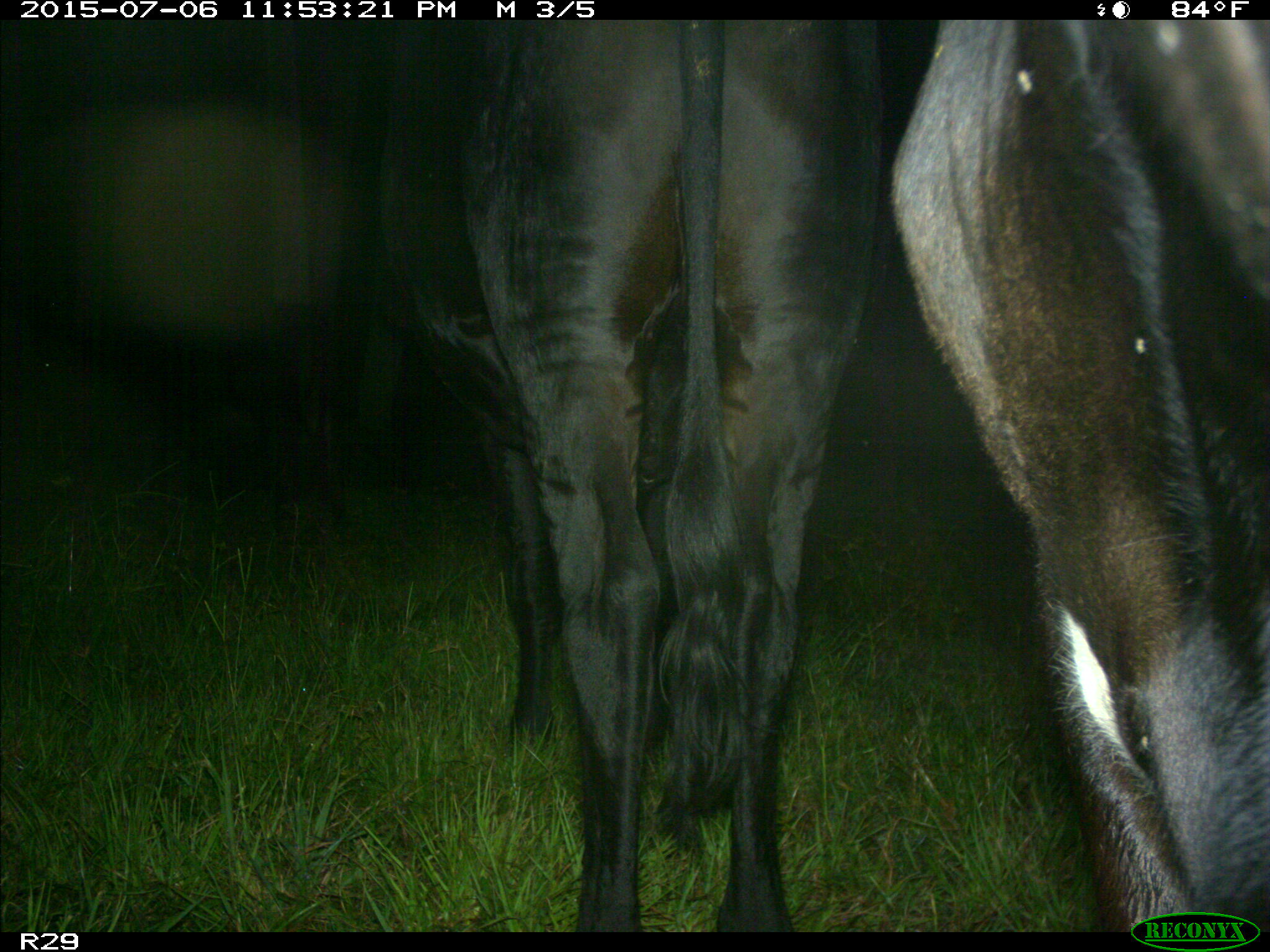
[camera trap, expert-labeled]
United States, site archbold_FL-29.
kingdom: Animalia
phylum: Chordata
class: Mammalia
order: Artiodactyla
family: Bovidae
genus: Bos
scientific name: Bos taurus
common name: domestic cow